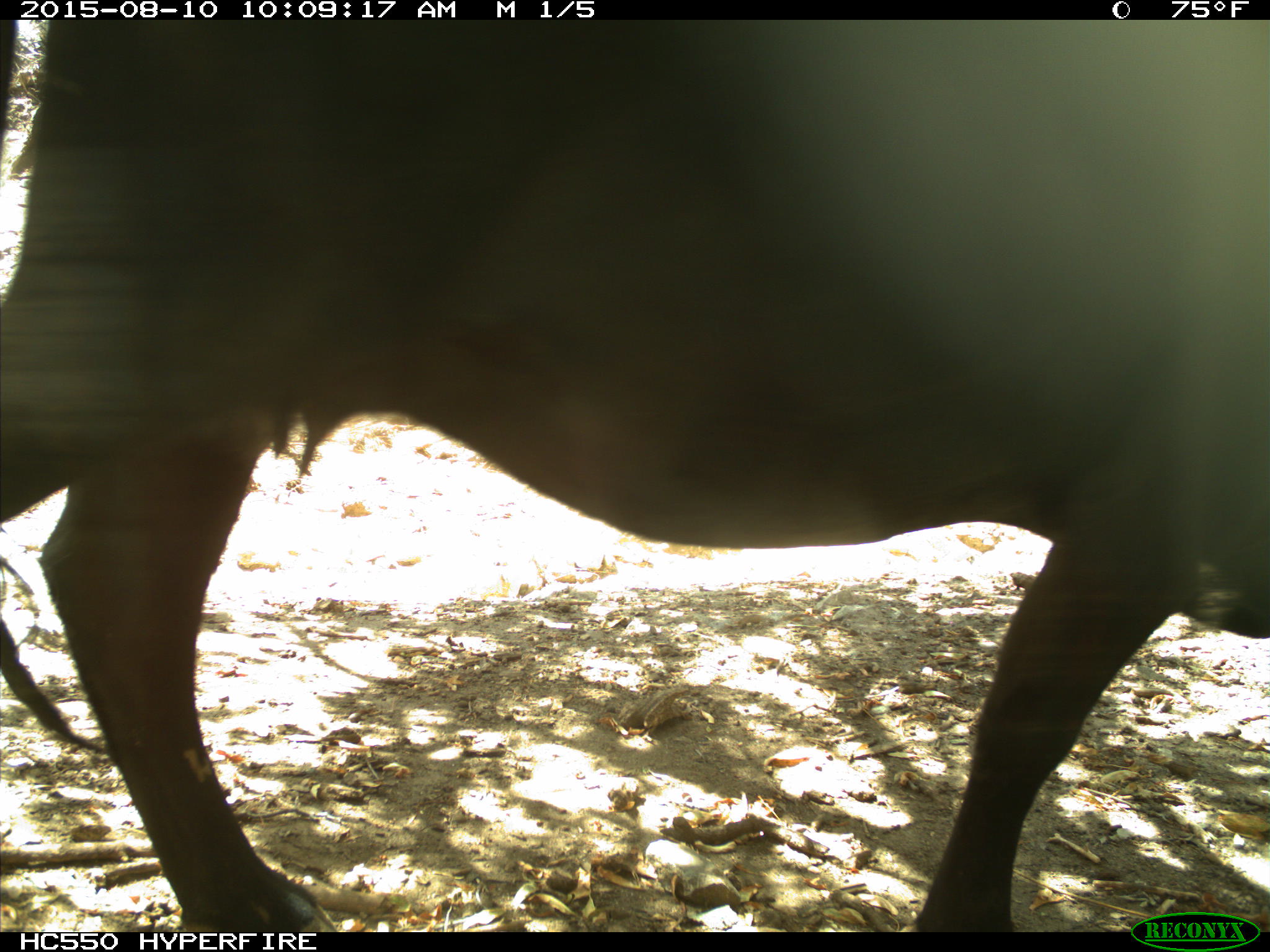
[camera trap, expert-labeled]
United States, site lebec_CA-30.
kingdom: Animalia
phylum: Chordata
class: Mammalia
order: Artiodactyla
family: Bovidae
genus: Bos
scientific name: Bos taurus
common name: domestic cow